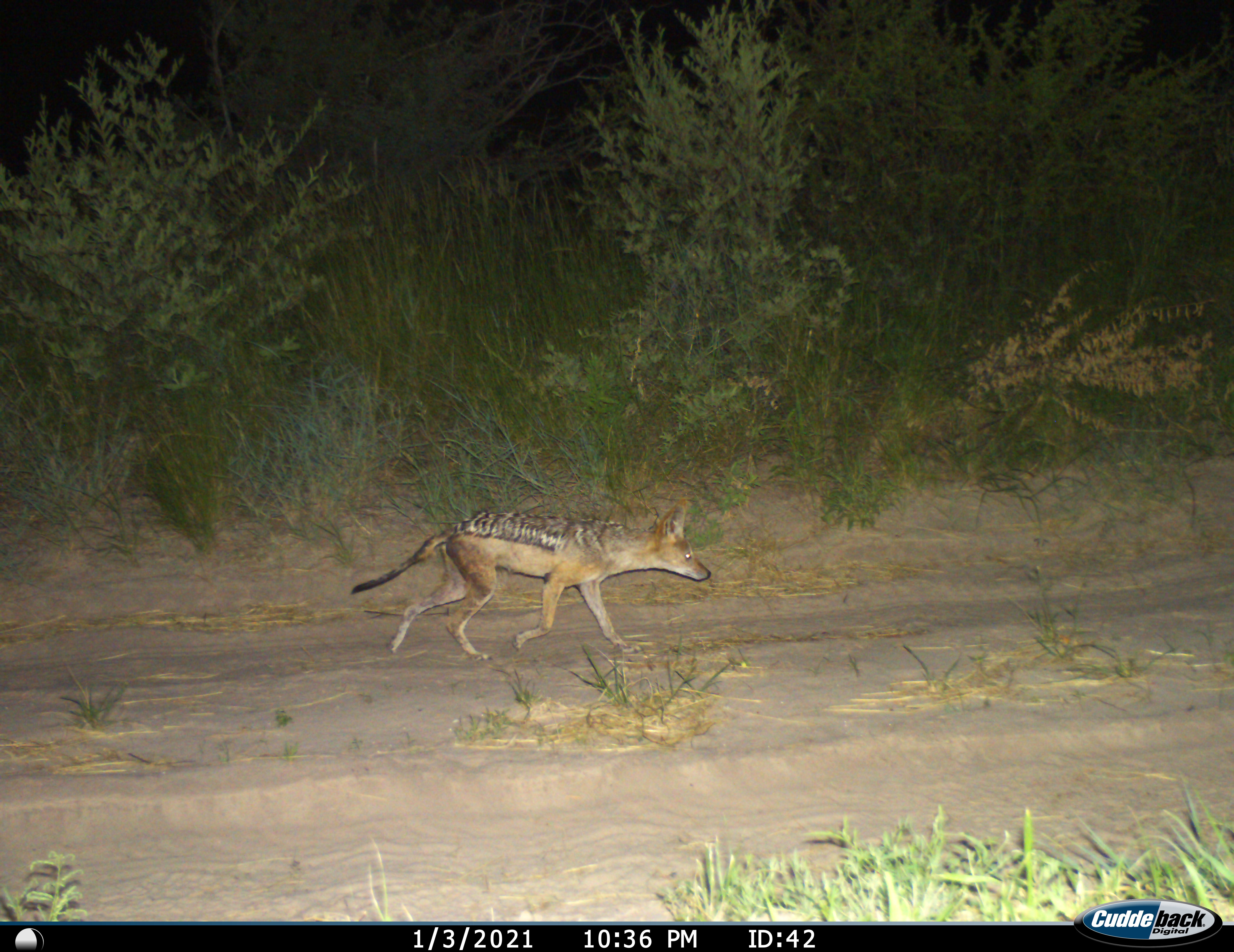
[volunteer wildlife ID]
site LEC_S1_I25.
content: unidentified animal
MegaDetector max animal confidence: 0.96